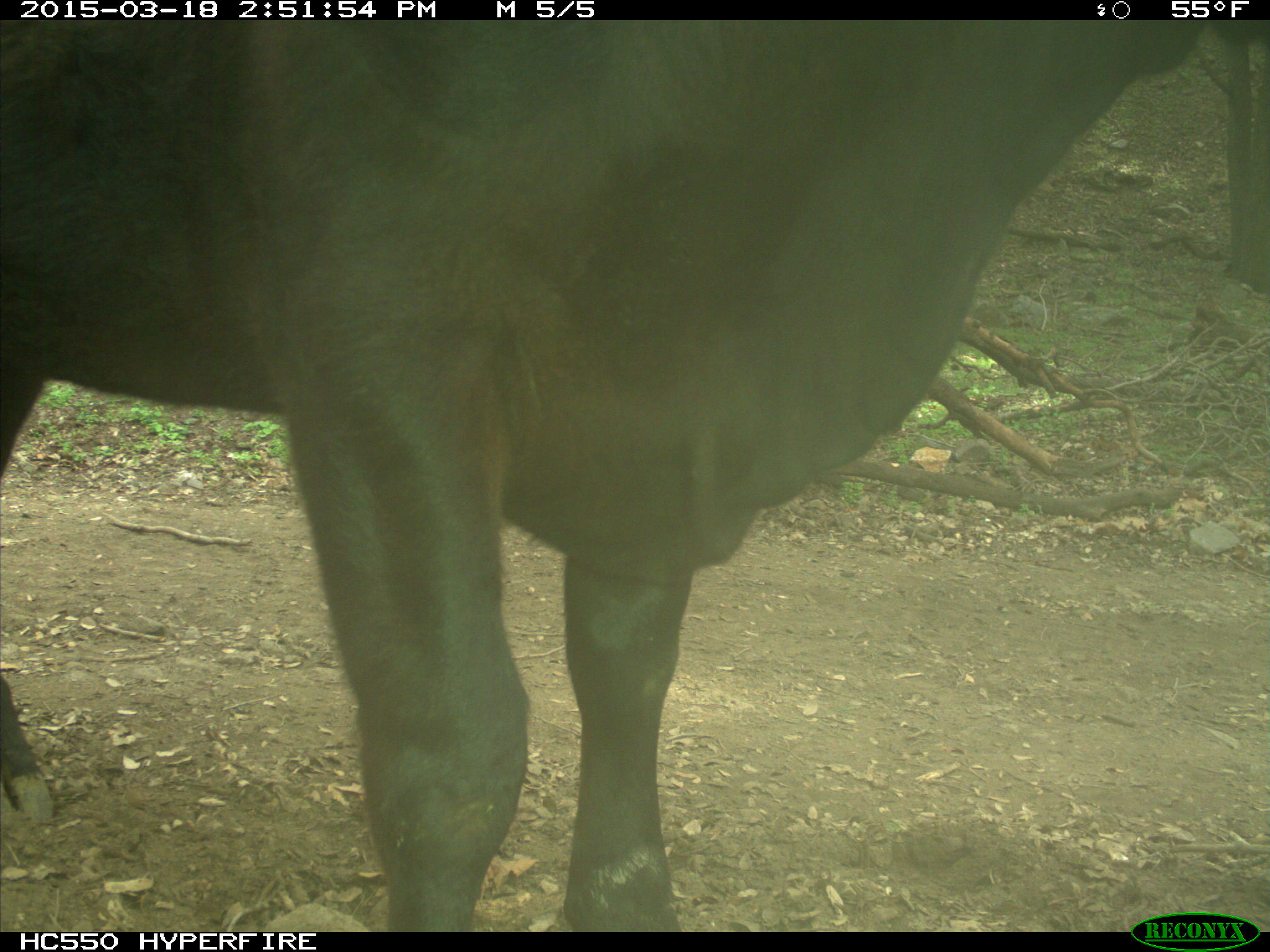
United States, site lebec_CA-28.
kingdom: Animalia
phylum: Chordata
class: Mammalia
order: Artiodactyla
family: Bovidae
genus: Bos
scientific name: Bos taurus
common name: domestic cow